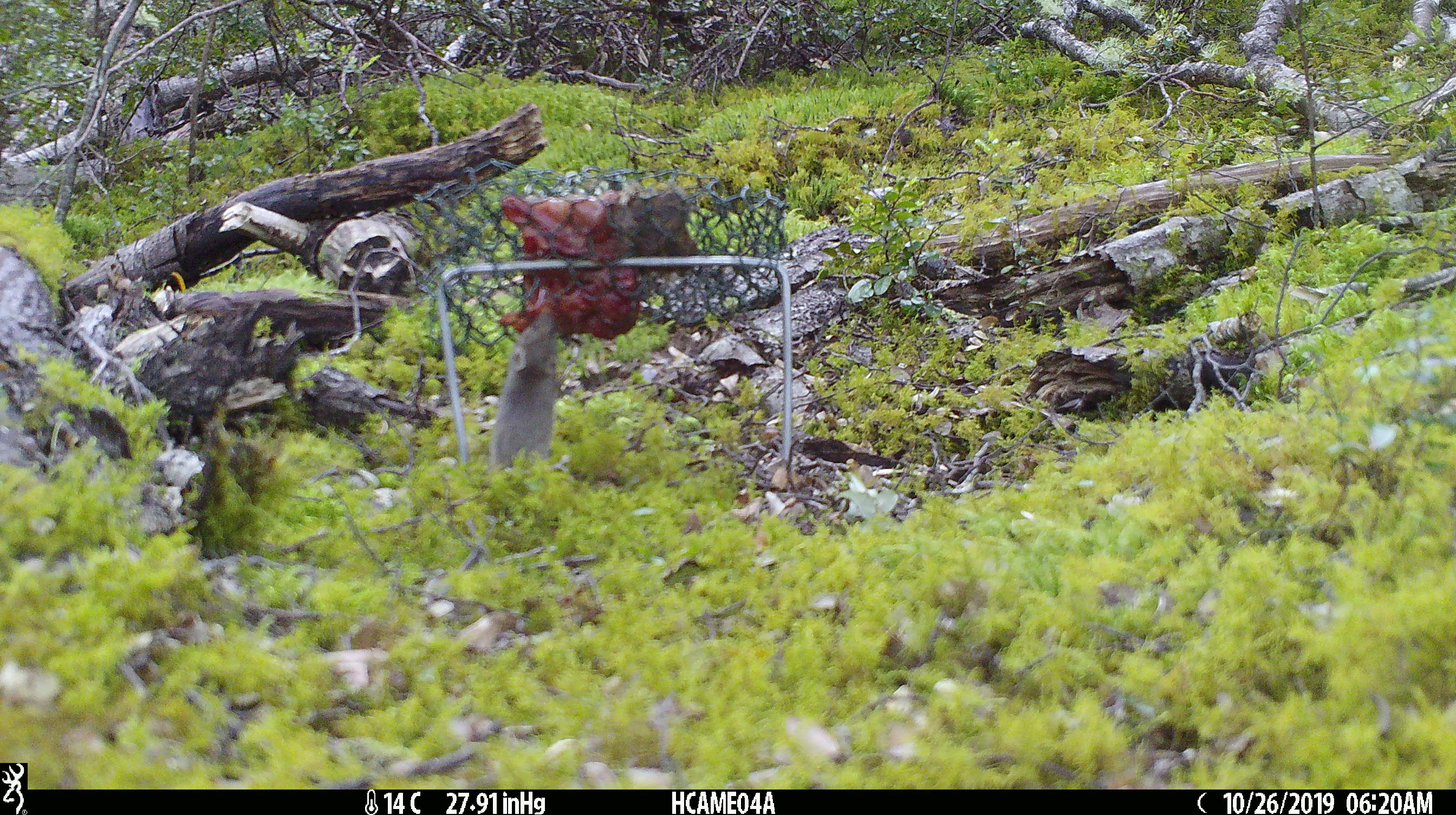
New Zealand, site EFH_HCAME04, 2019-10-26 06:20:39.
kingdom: Animalia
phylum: Chordata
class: Mammalia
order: Rodentia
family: Muridae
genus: Mus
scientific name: Mus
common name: mouse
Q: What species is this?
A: Mouse (Mus).